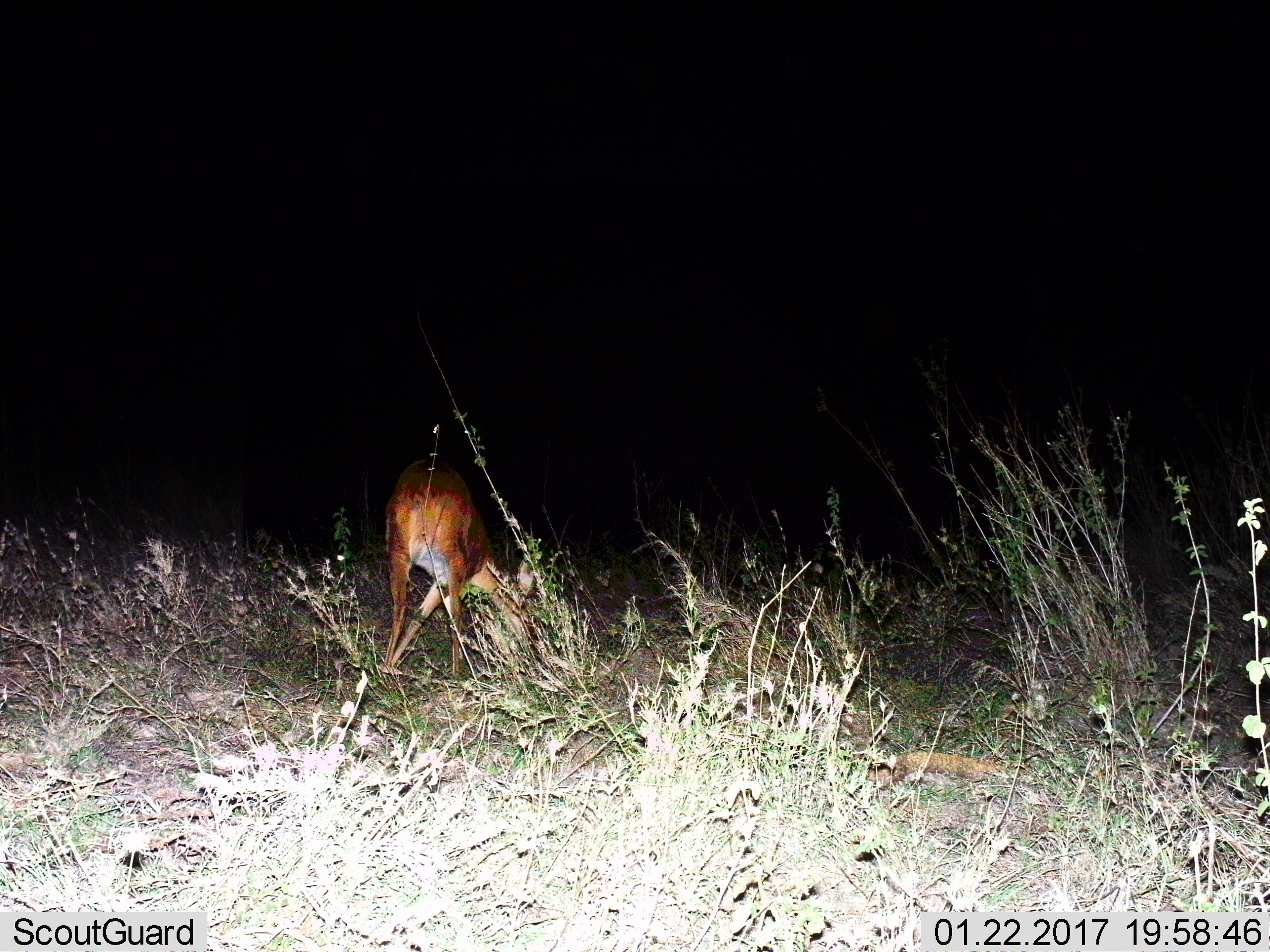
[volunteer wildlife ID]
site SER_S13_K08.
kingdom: Animalia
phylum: Chordata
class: Mammalia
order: Artiodactyla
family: Bovidae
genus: Redunca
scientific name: Redunca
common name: reedbuck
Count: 1.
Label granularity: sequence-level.